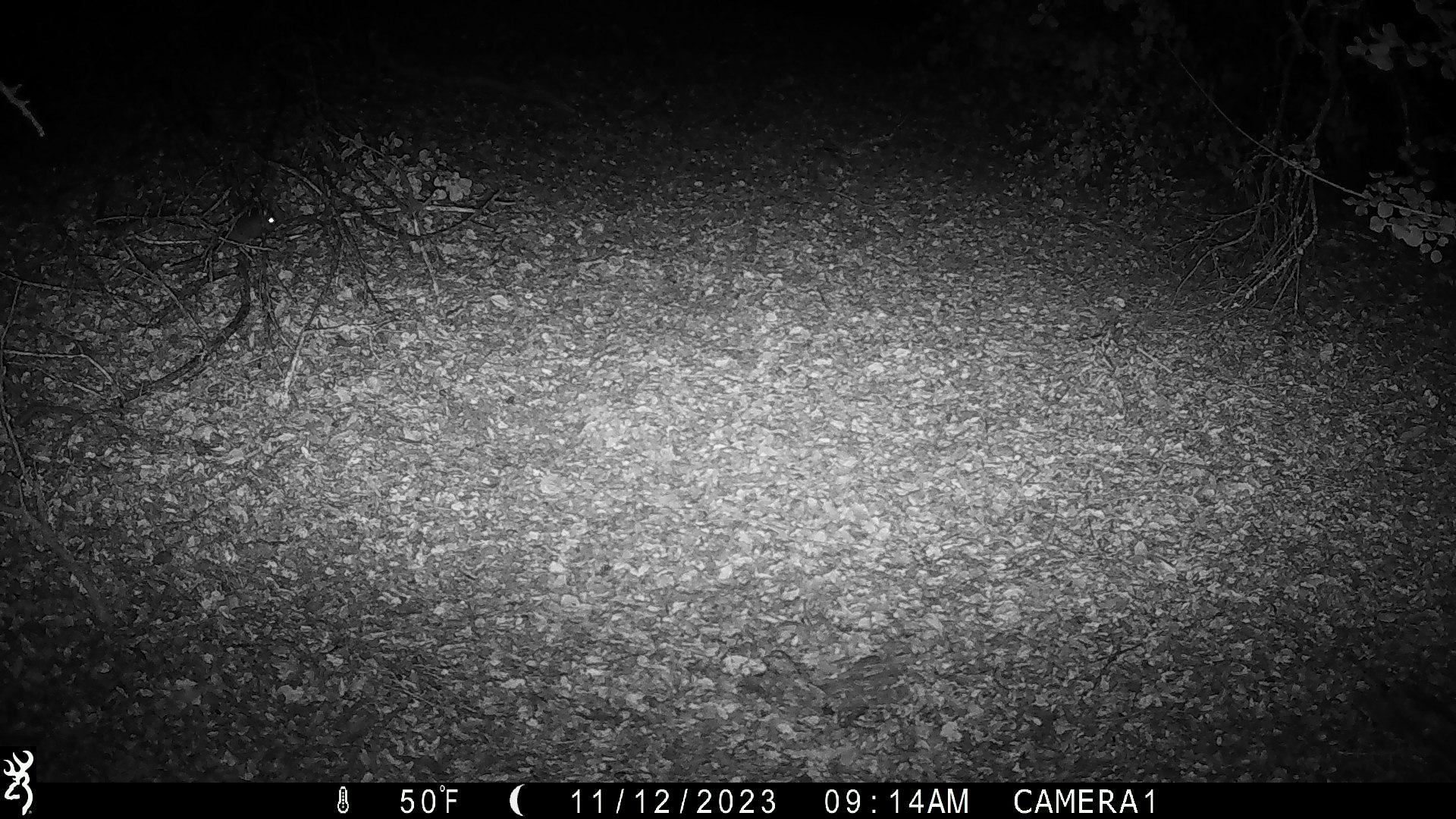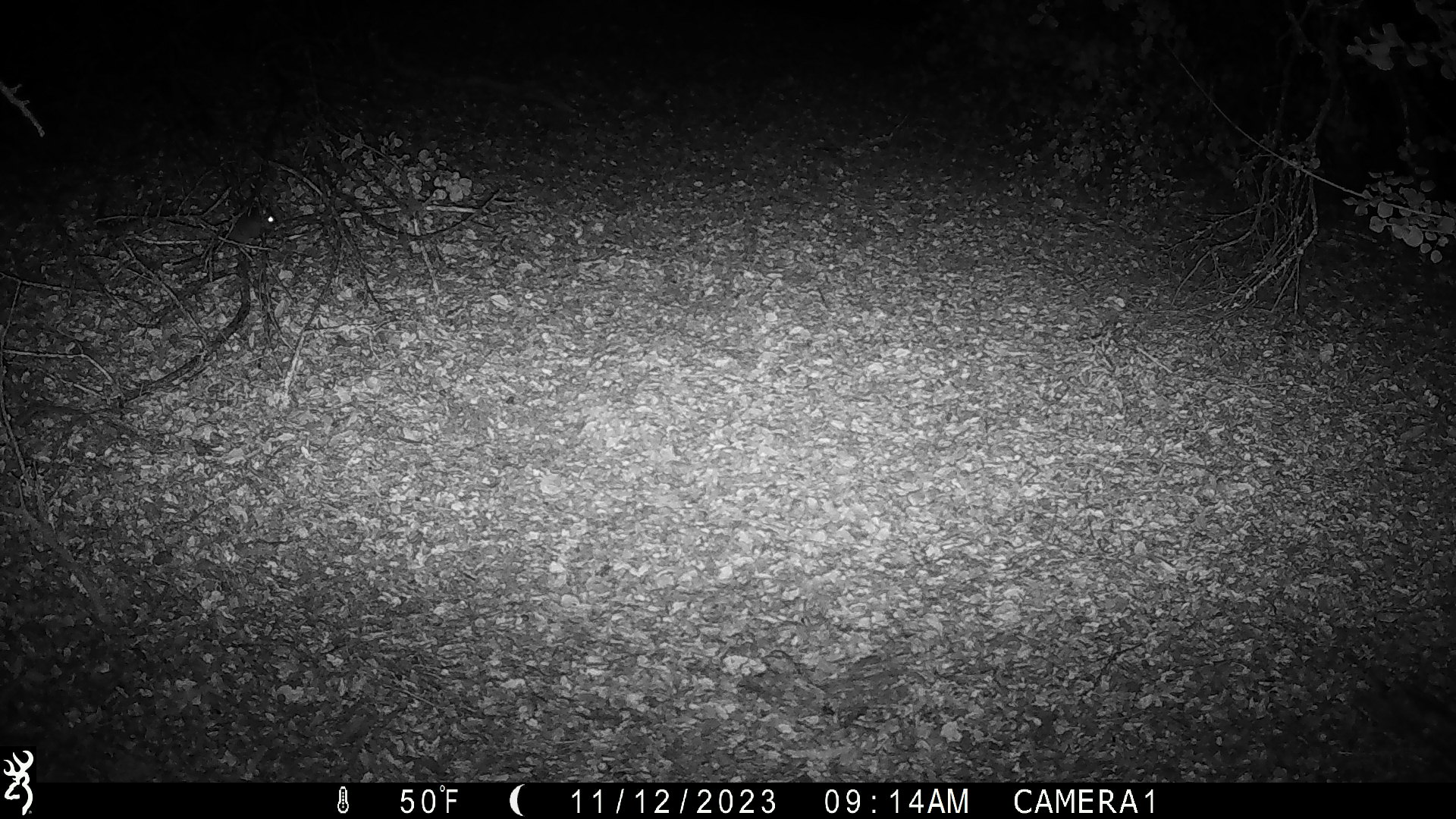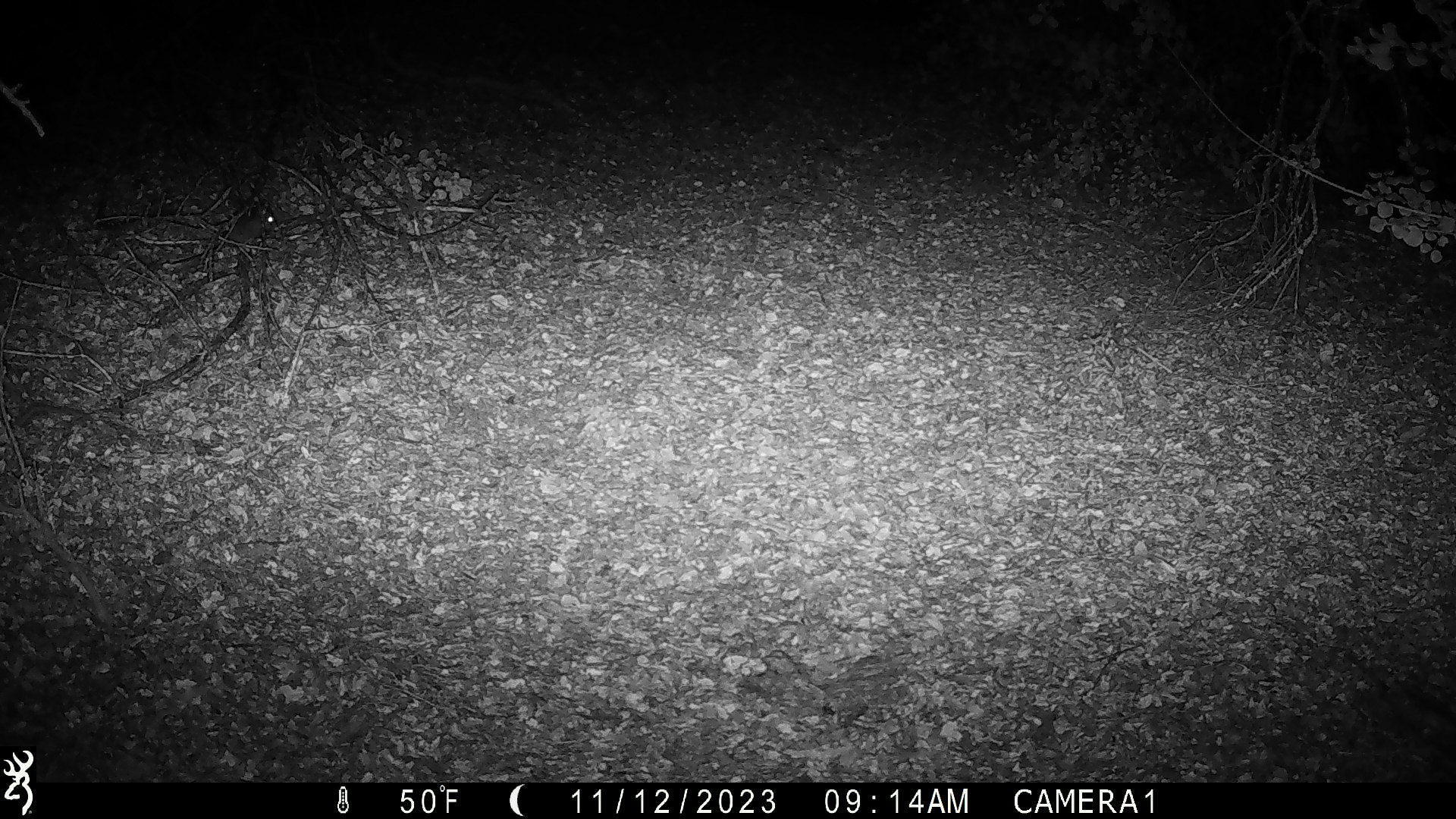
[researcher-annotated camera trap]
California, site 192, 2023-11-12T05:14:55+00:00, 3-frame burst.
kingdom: Animalia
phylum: Chordata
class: Mammalia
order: Rodentia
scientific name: Rodentia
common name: mouse or rat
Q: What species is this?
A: Mouse or rat (Rodentia).